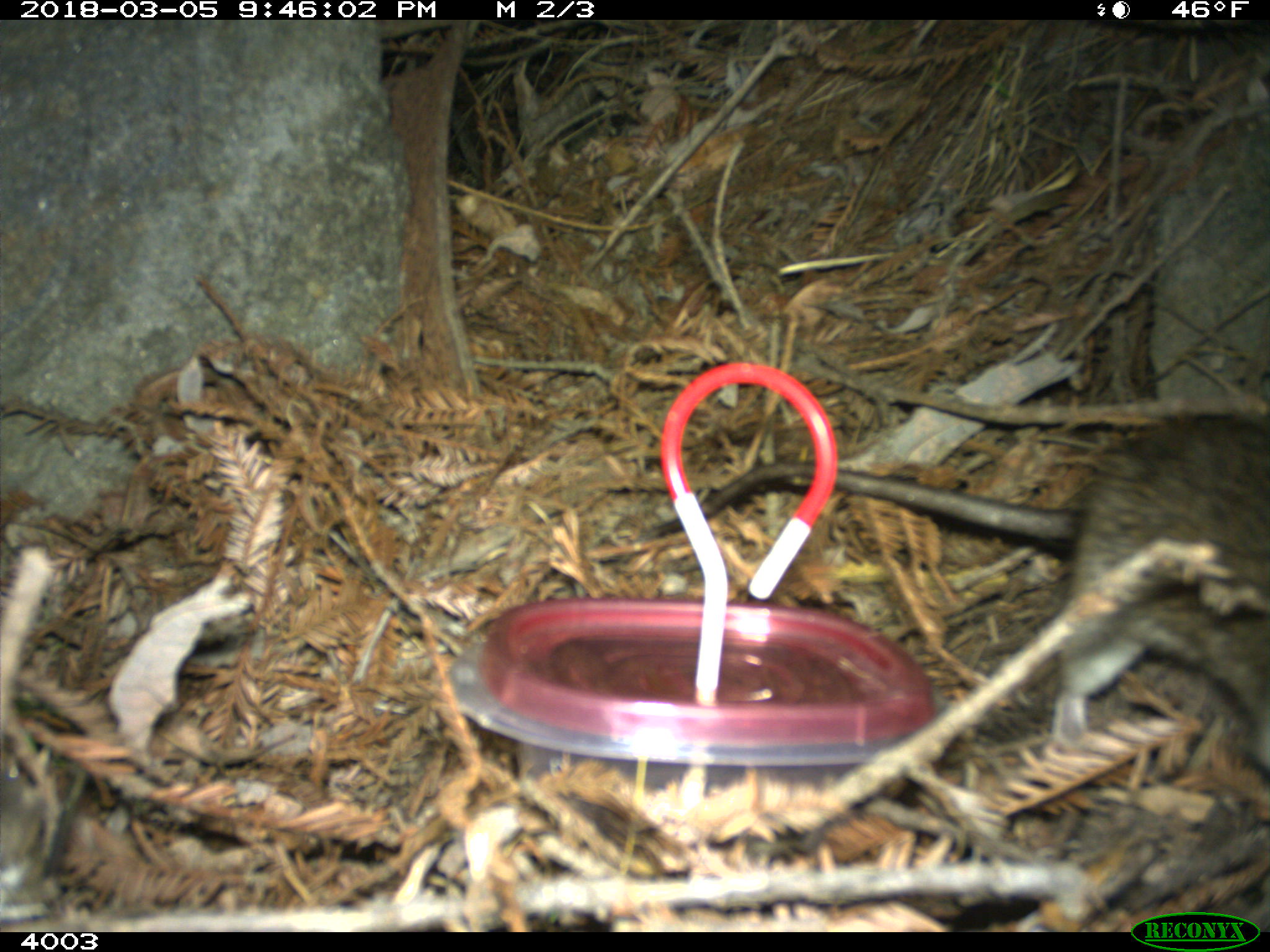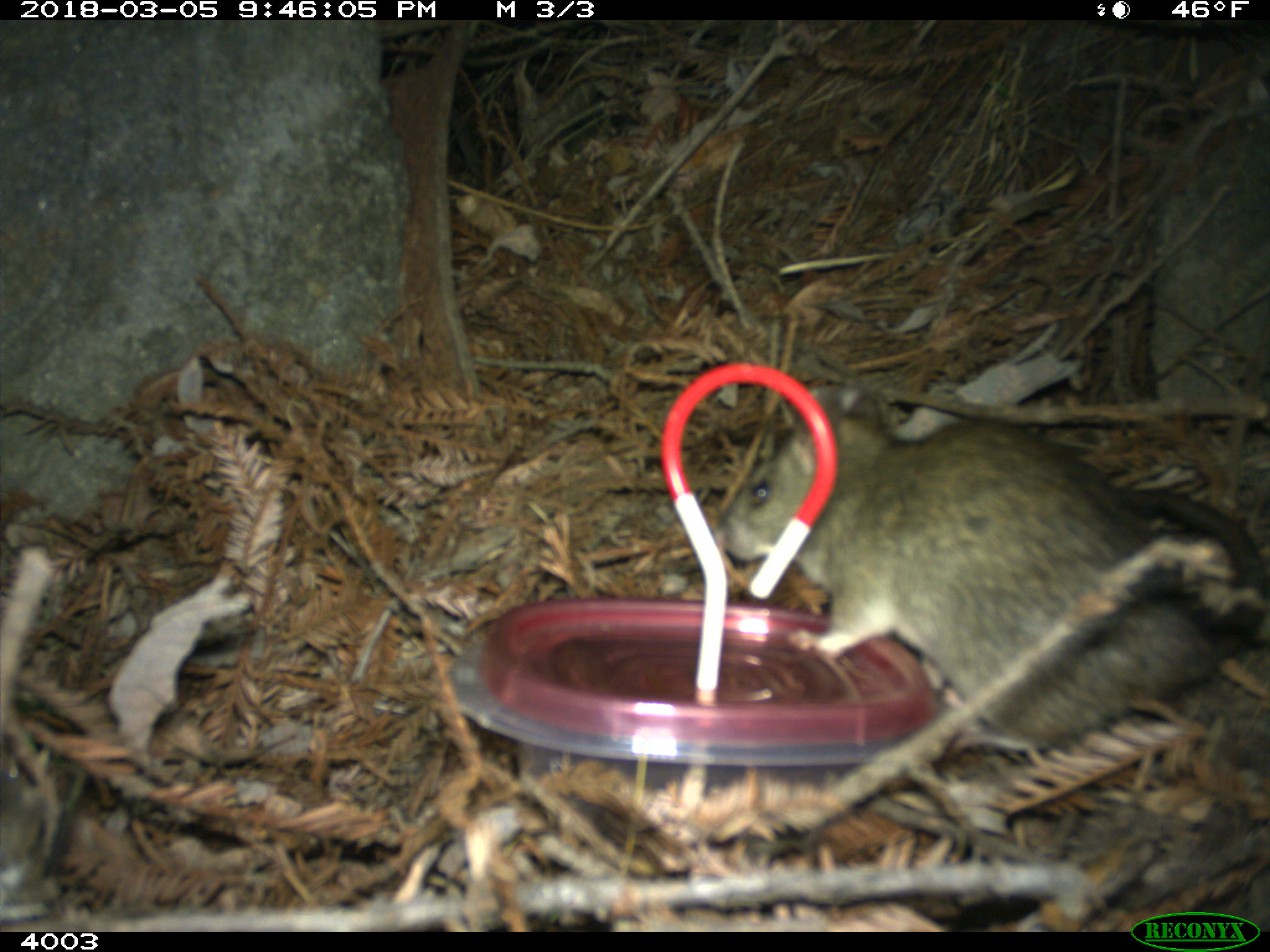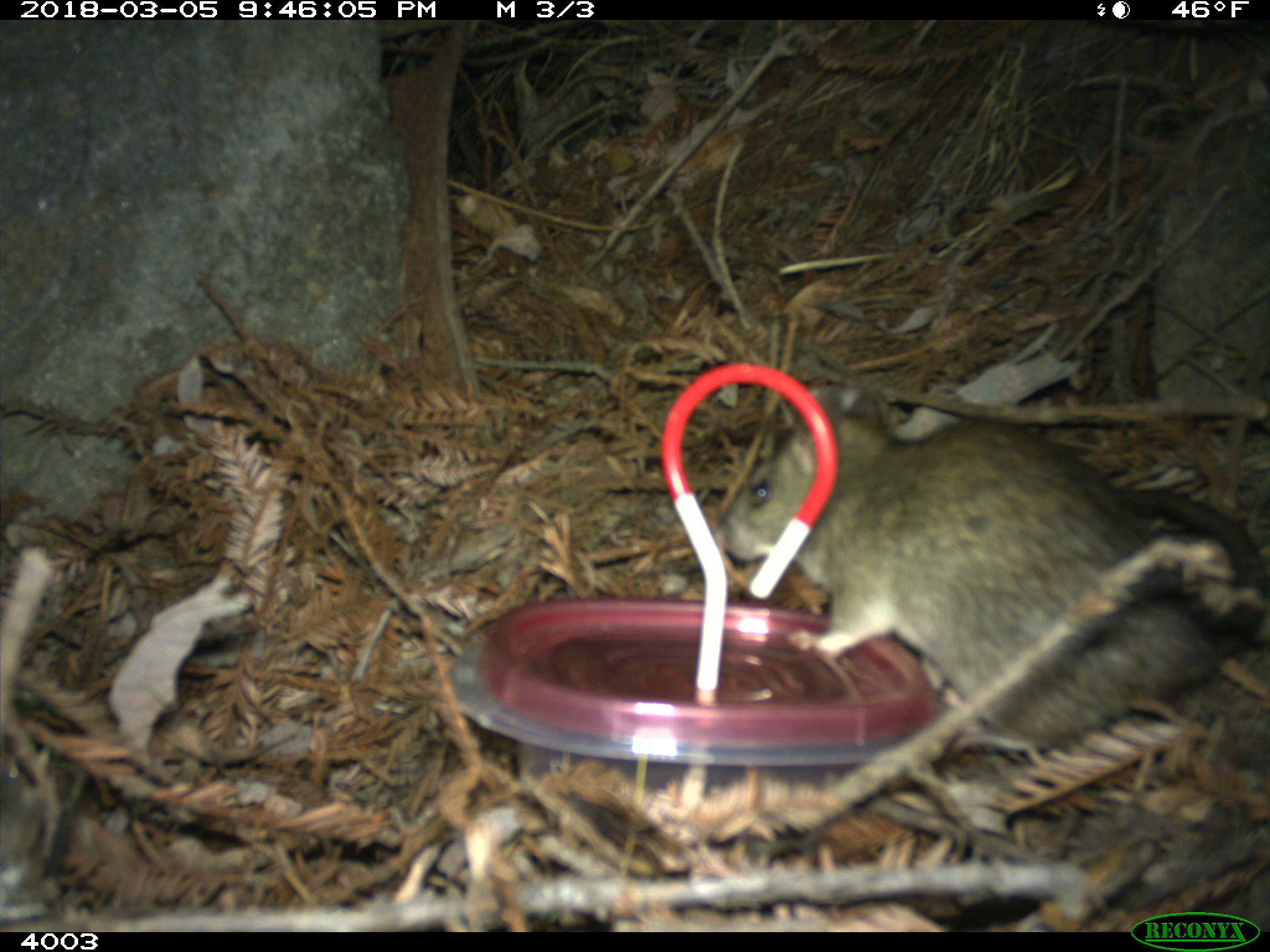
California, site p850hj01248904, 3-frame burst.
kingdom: Animalia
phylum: Chordata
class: Mammalia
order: Rodentia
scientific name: Rodentia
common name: rodent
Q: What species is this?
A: Rodent (Rodentia).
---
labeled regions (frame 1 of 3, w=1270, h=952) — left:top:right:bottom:
rodent: 633:407:1269:774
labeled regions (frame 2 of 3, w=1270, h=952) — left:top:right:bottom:
rodent: 712:386:1269:752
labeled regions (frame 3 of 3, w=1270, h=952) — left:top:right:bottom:
rodent: 711:391:1269:740